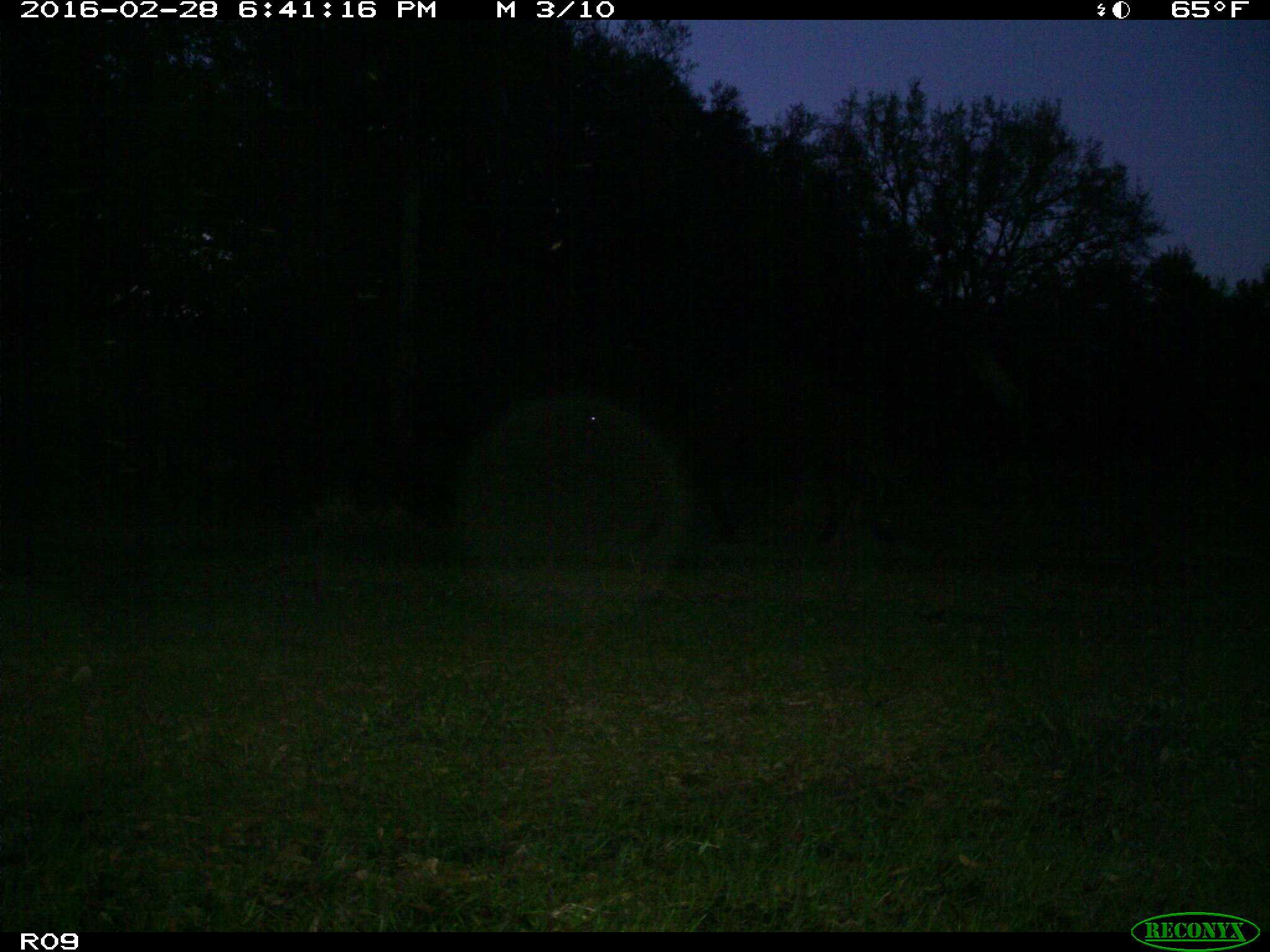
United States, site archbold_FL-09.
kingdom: Animalia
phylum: Chordata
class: Mammalia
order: Artiodactyla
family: Bovidae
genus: Bos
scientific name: Bos taurus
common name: domestic cow